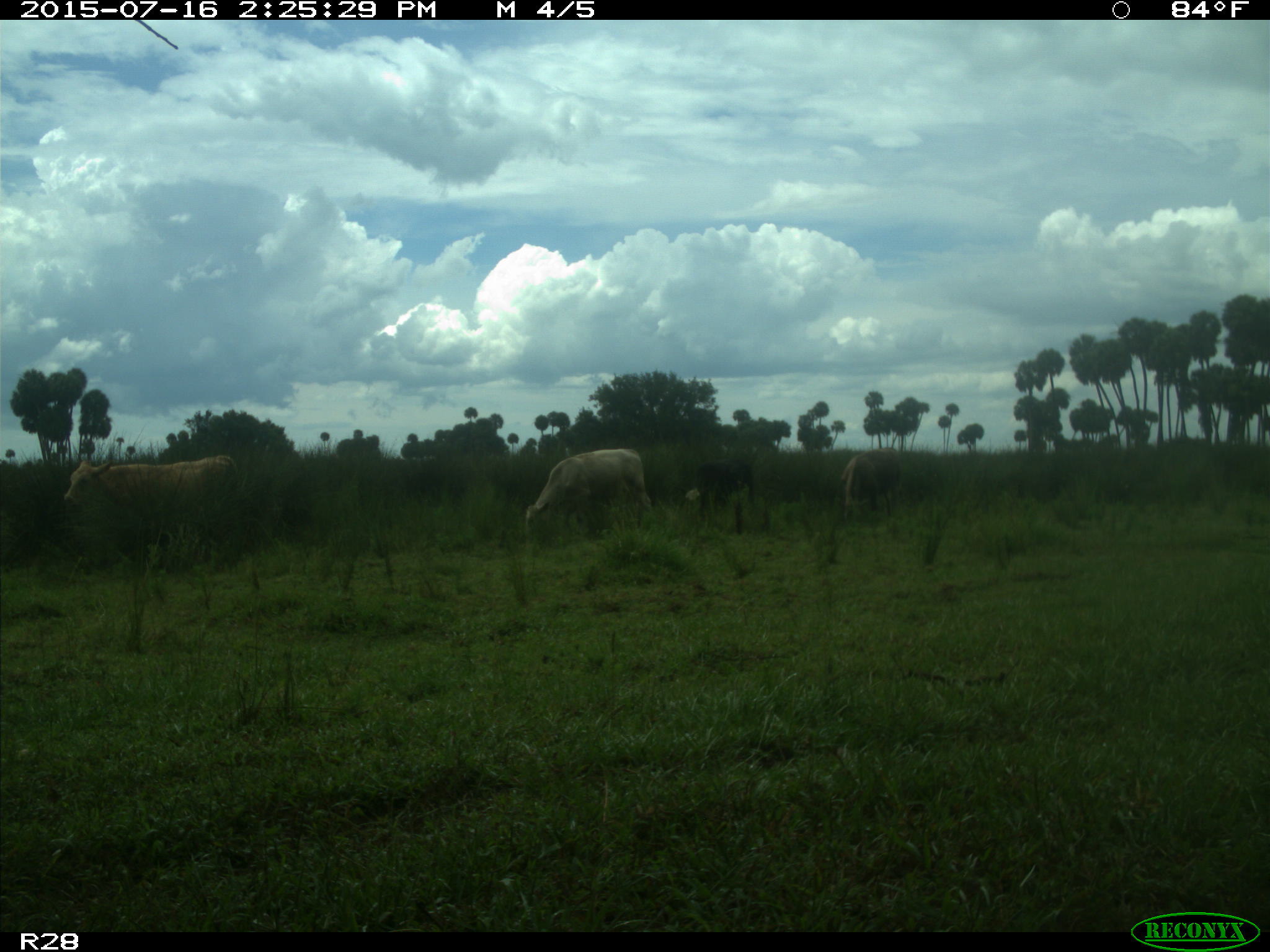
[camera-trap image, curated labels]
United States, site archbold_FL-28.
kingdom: Animalia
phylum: Chordata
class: Mammalia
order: Artiodactyla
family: Bovidae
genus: Bos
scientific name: Bos taurus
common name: domestic cow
Bos taurus (domestic cow).